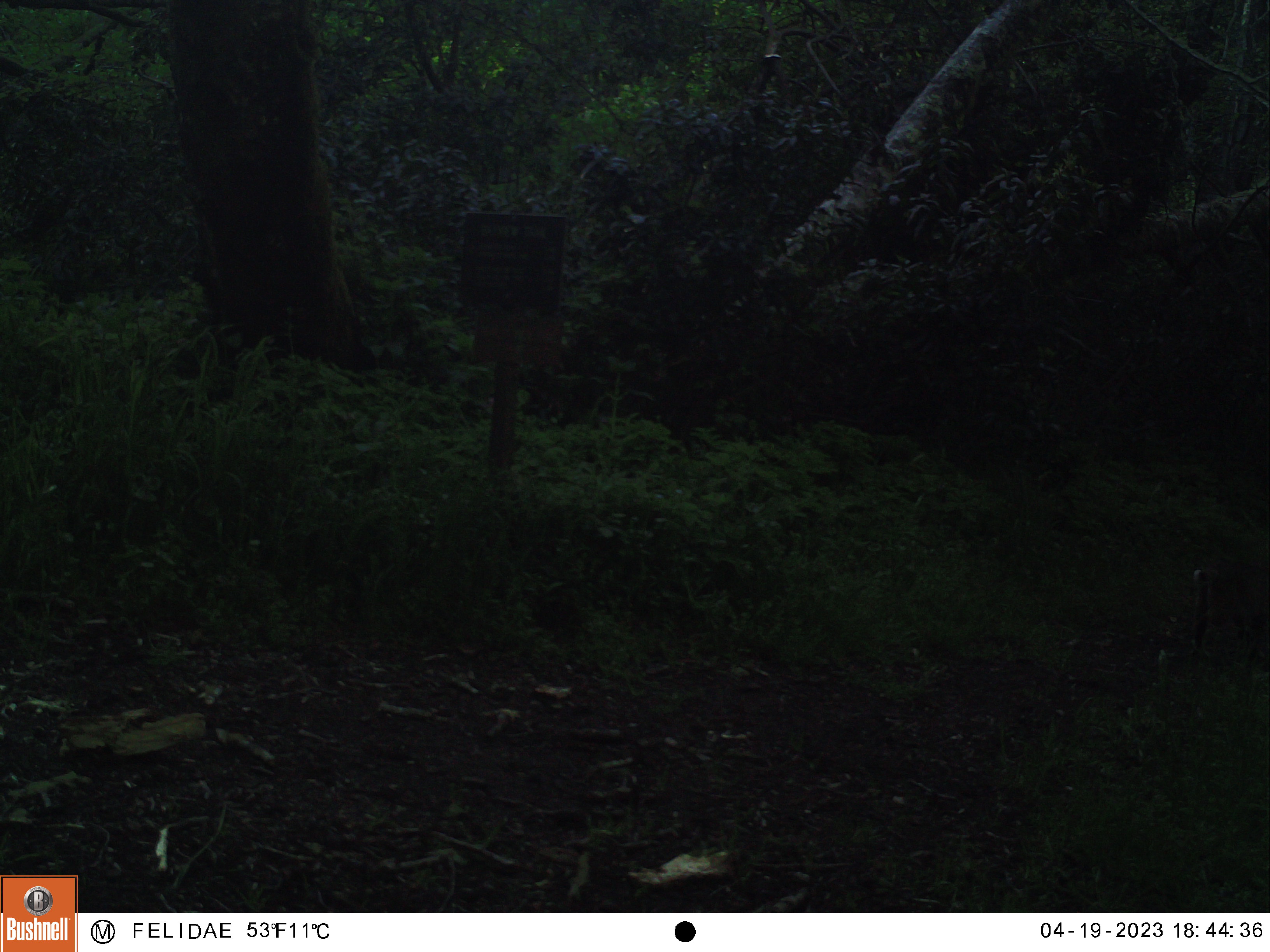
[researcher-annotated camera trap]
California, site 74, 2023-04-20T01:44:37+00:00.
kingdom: Animalia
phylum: Chordata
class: Mammalia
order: Carnivora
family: Felidae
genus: Lynx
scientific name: Lynx rufus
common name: bobcat